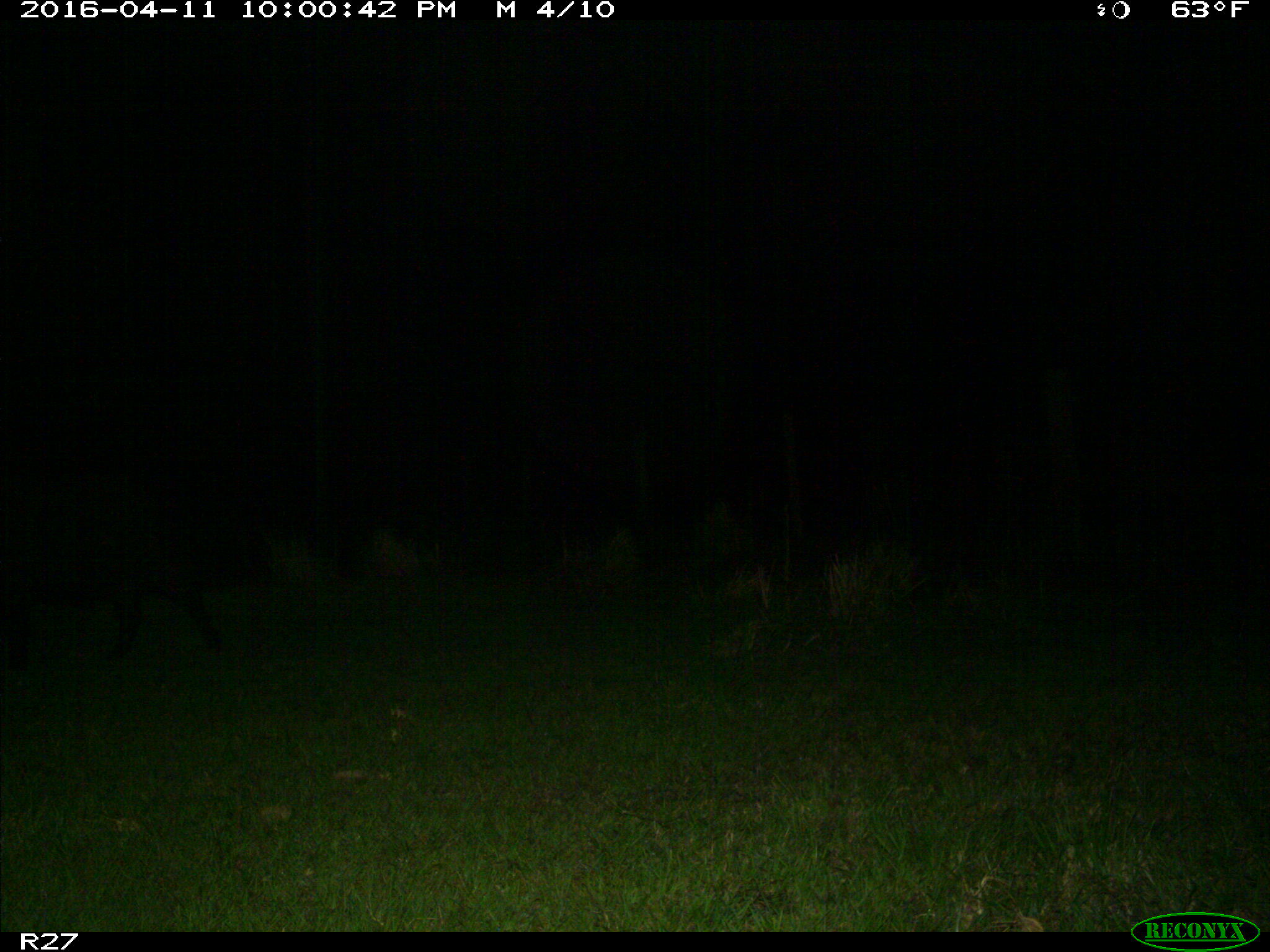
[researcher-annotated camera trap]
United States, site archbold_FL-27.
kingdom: Animalia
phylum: Chordata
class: Mammalia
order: Artiodactyla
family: Suidae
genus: Sus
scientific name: Sus scrofa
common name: wild boar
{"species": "Sus scrofa (wild boar)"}